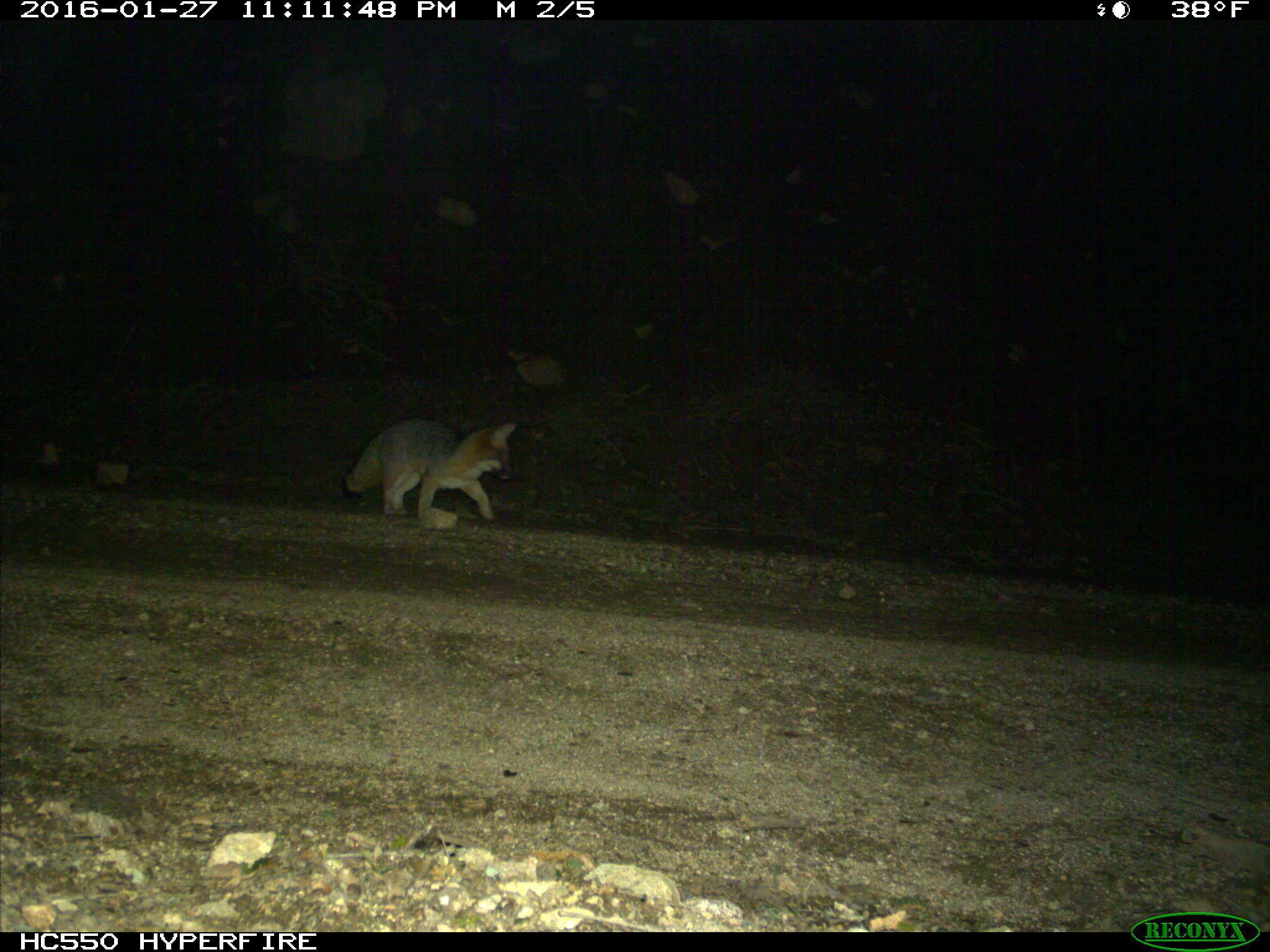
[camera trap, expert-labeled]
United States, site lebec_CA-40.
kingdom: Animalia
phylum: Chordata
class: Mammalia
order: Carnivora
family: Canidae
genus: Urocyon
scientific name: Urocyon cinereoargenteus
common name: gray fox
Urocyon cinereoargenteus (gray fox).